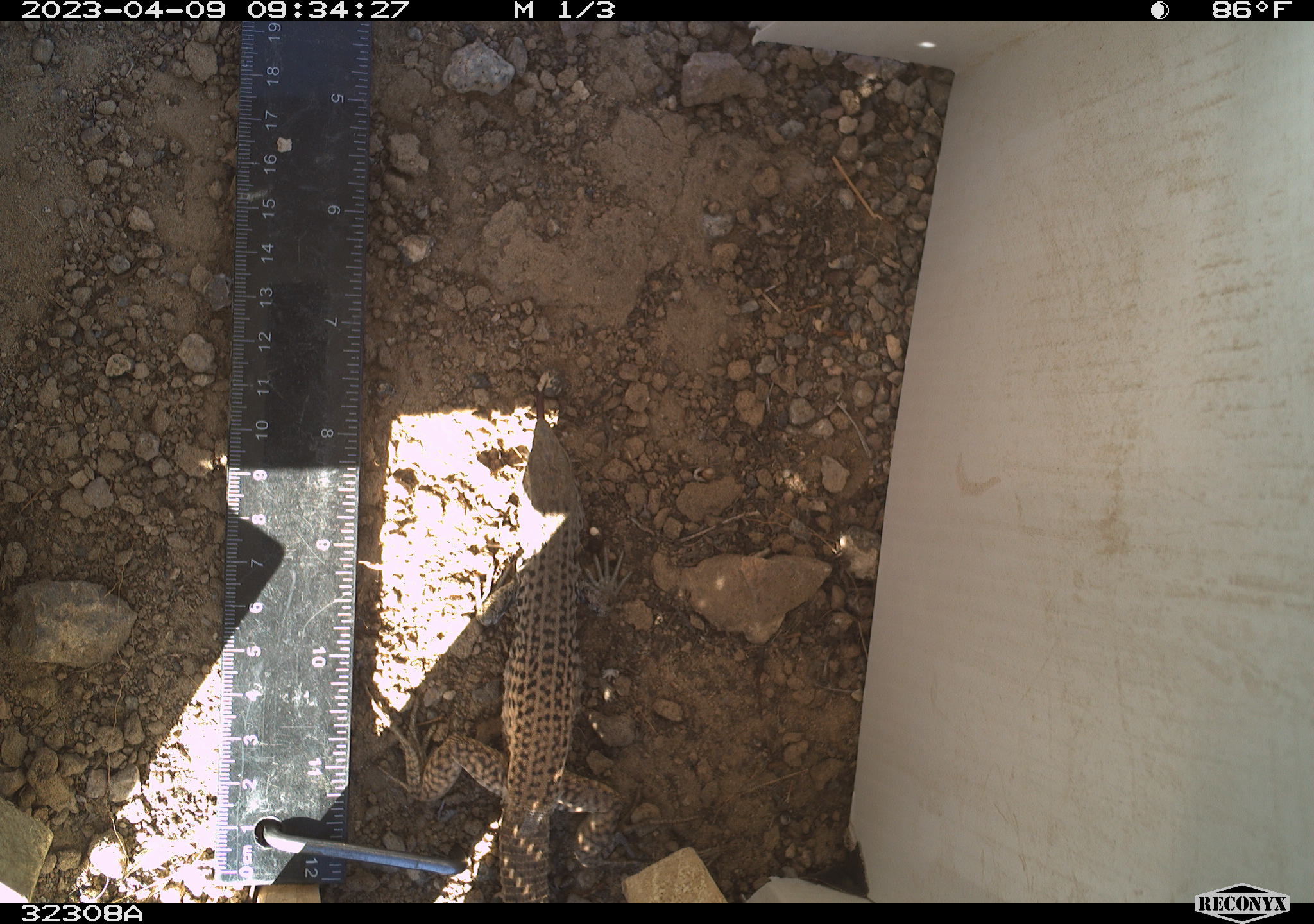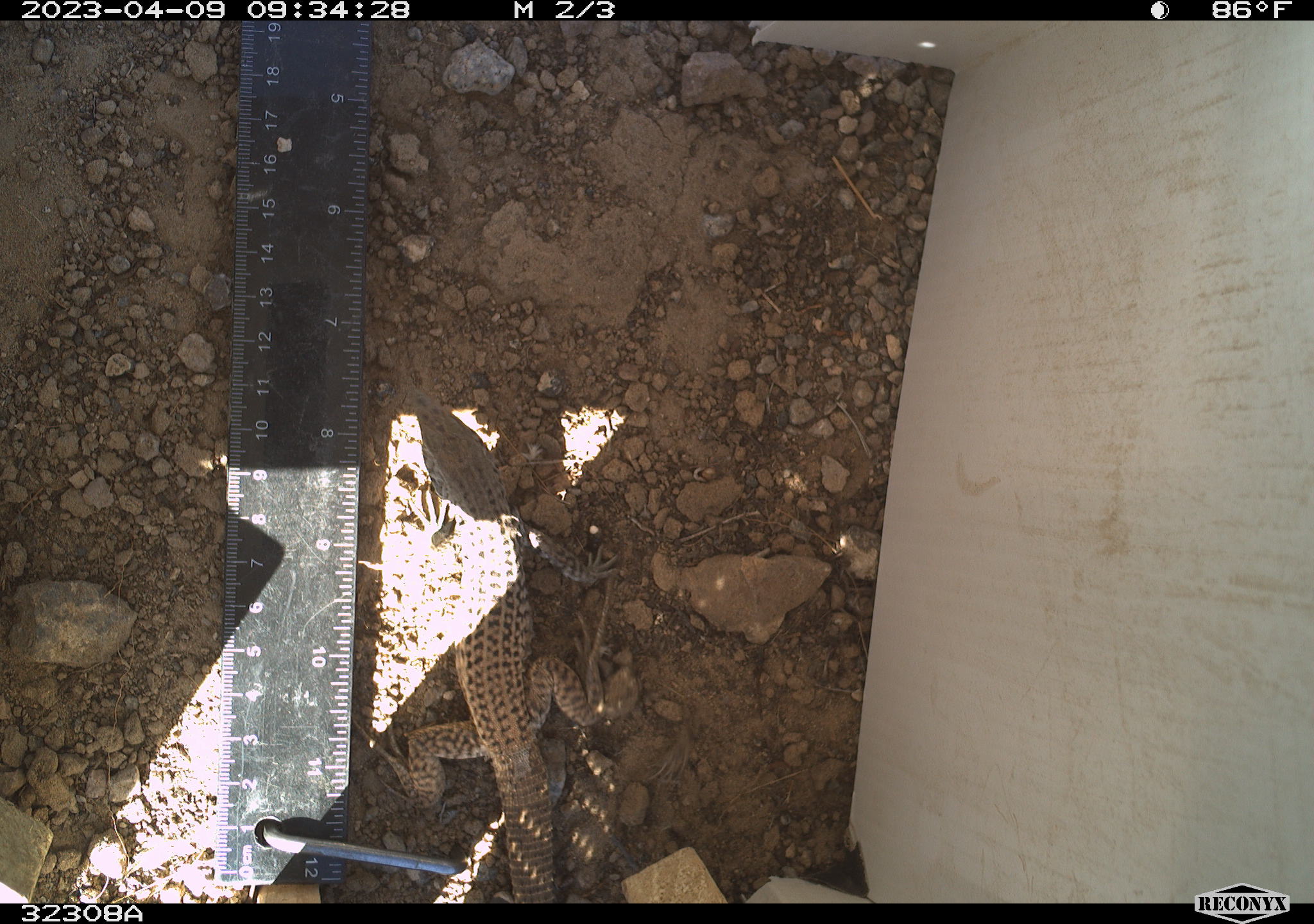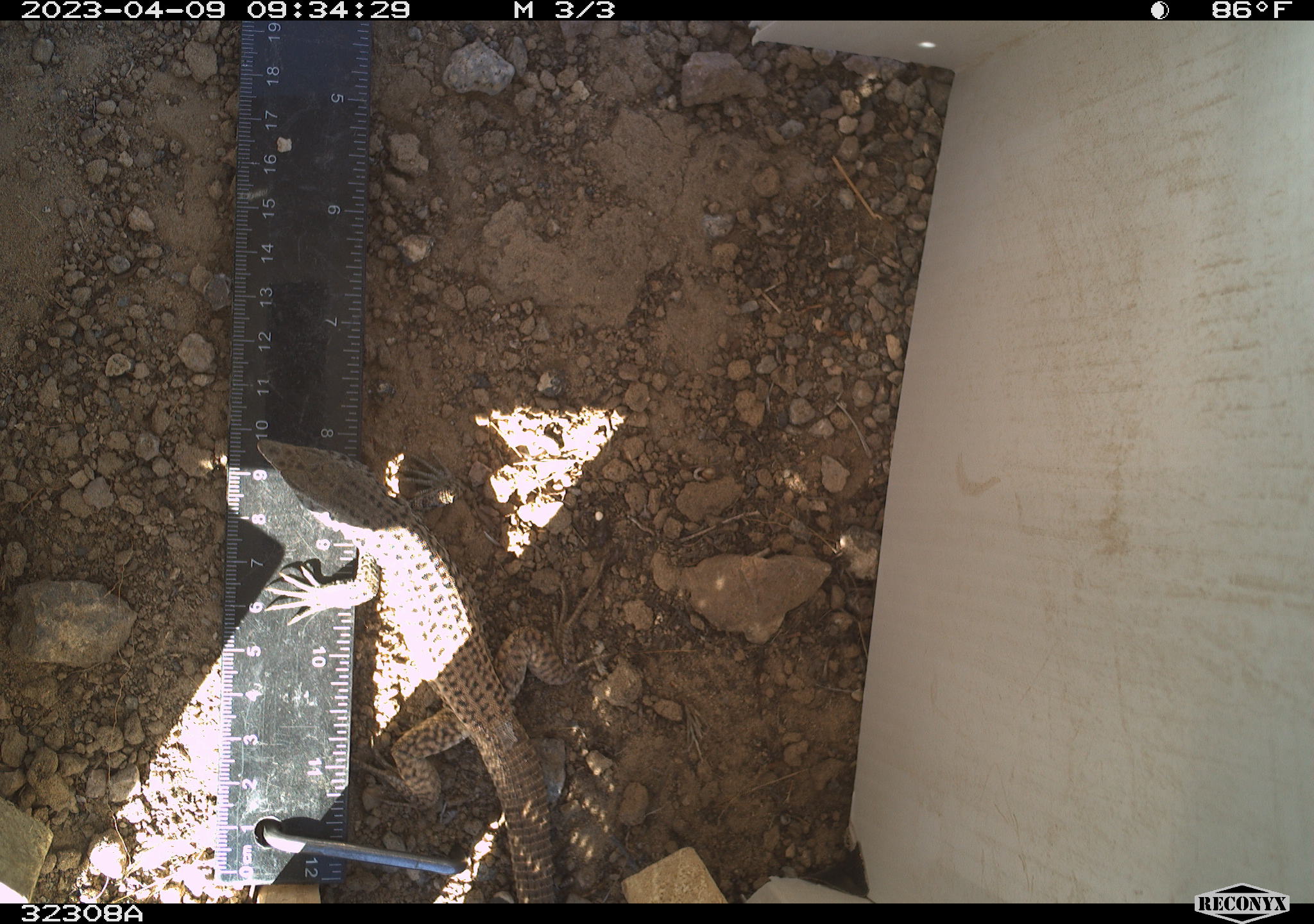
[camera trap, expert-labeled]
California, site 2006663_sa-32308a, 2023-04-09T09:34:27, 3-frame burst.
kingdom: Animalia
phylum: Chordata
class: Reptilia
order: Squamata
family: Teiidae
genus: Aspidoscelis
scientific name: Aspidoscelis tigris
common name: western whiptail